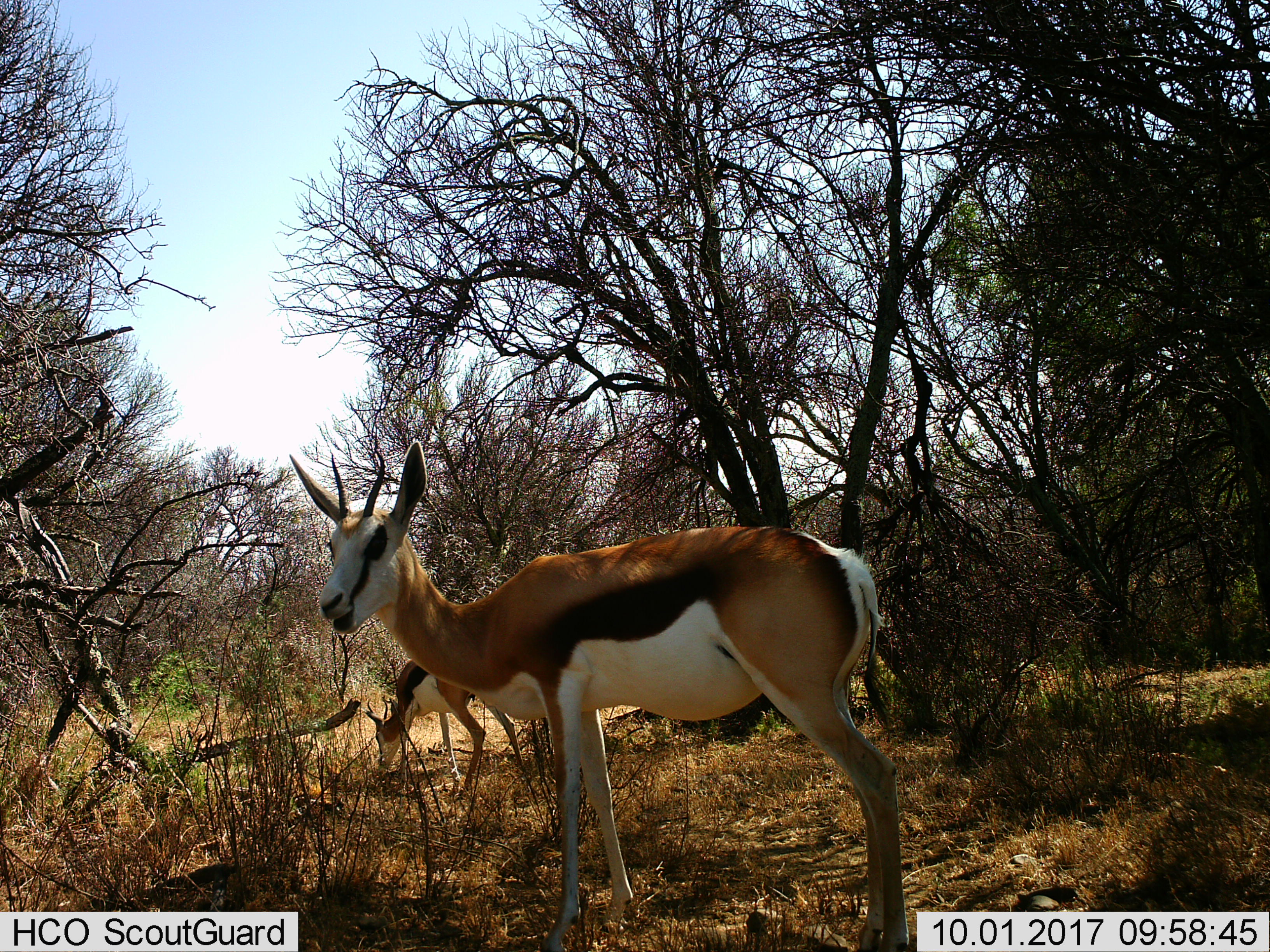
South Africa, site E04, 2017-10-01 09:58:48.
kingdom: Animalia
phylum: Chordata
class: Mammalia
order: Artiodactyla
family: Bovidae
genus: Antidorcas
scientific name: Antidorcas marsupialis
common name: springbok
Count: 2.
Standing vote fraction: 62%.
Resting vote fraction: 0%.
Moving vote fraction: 0%.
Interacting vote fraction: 12%.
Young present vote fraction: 12%.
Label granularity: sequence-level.